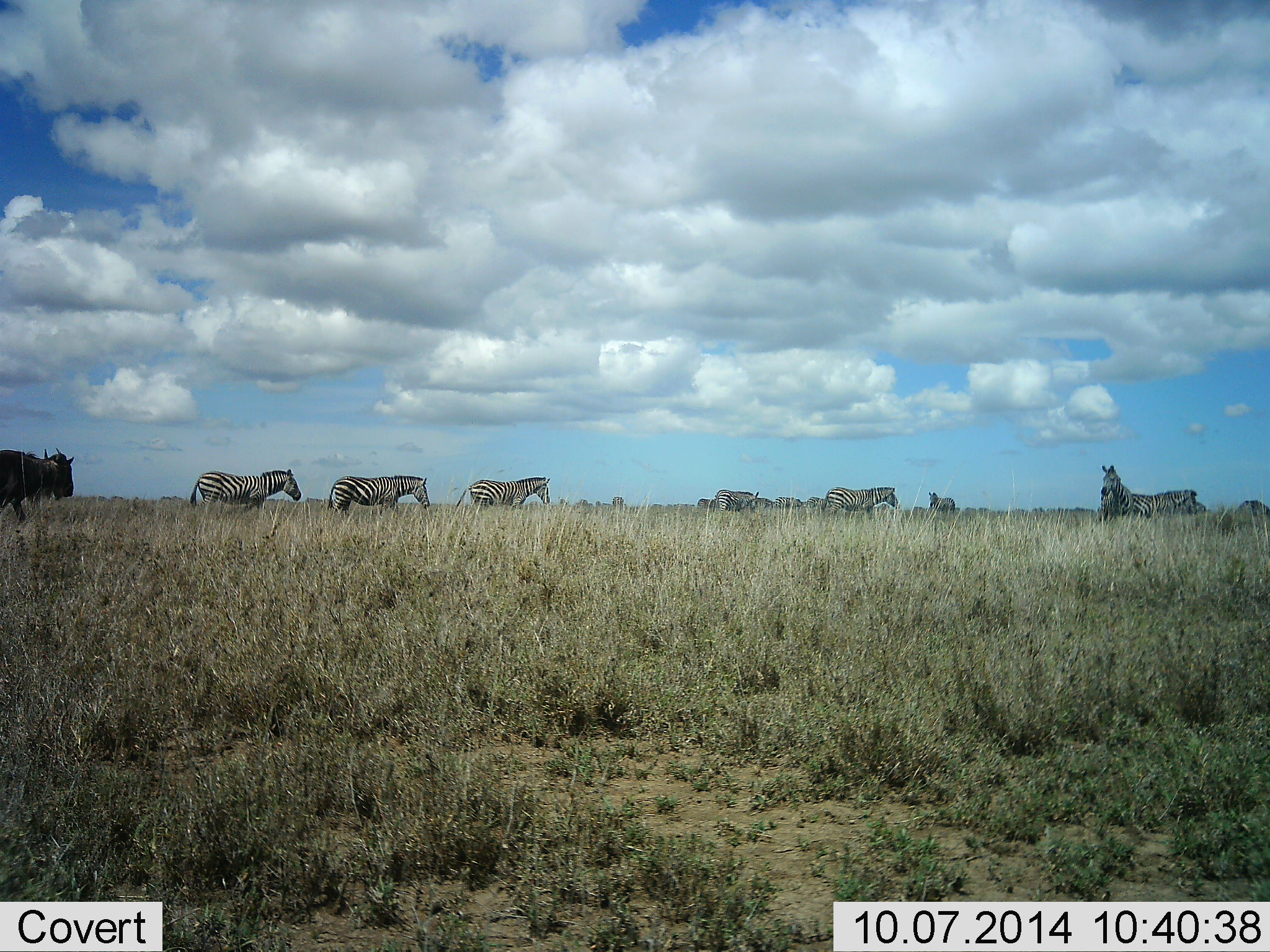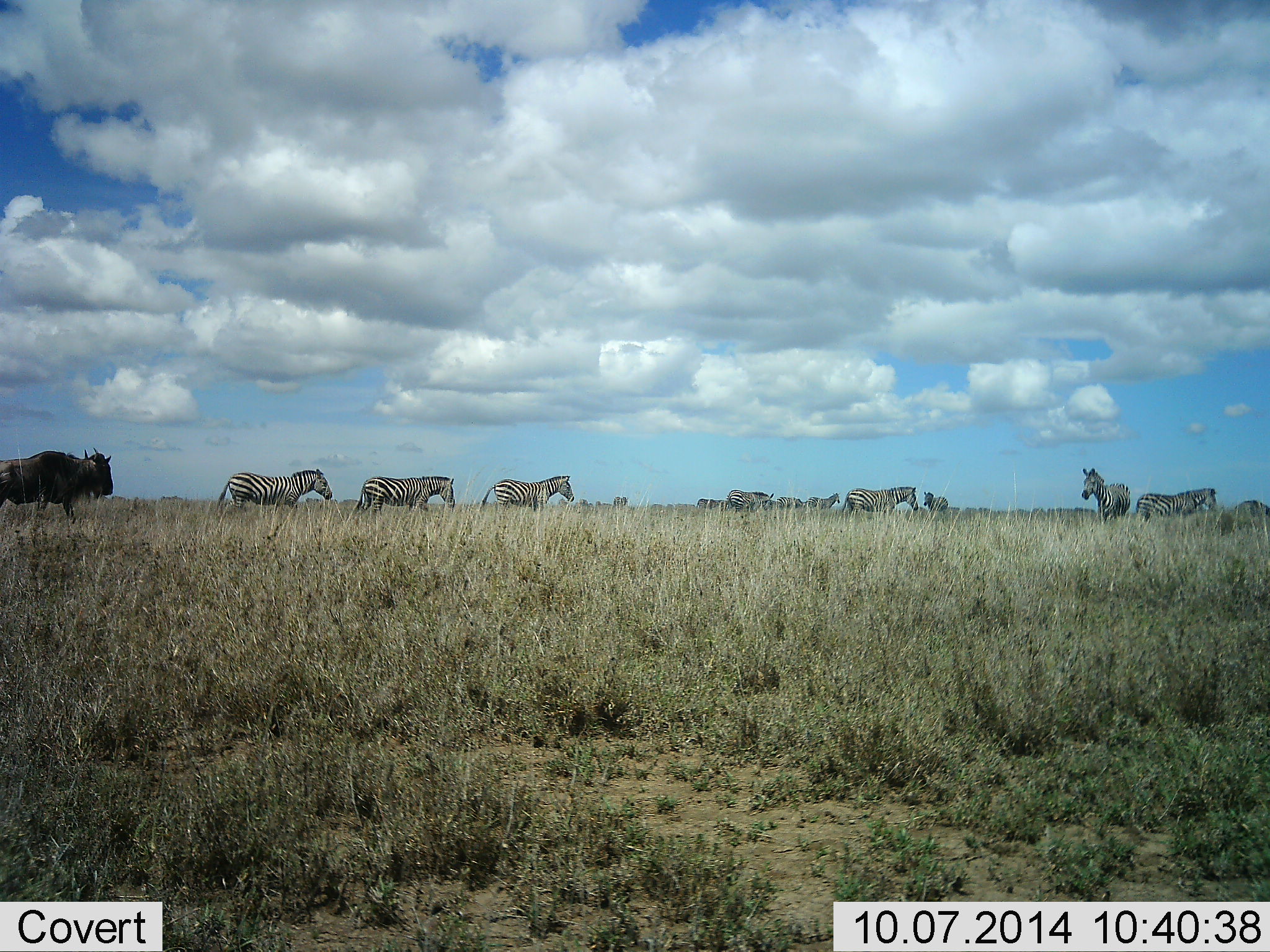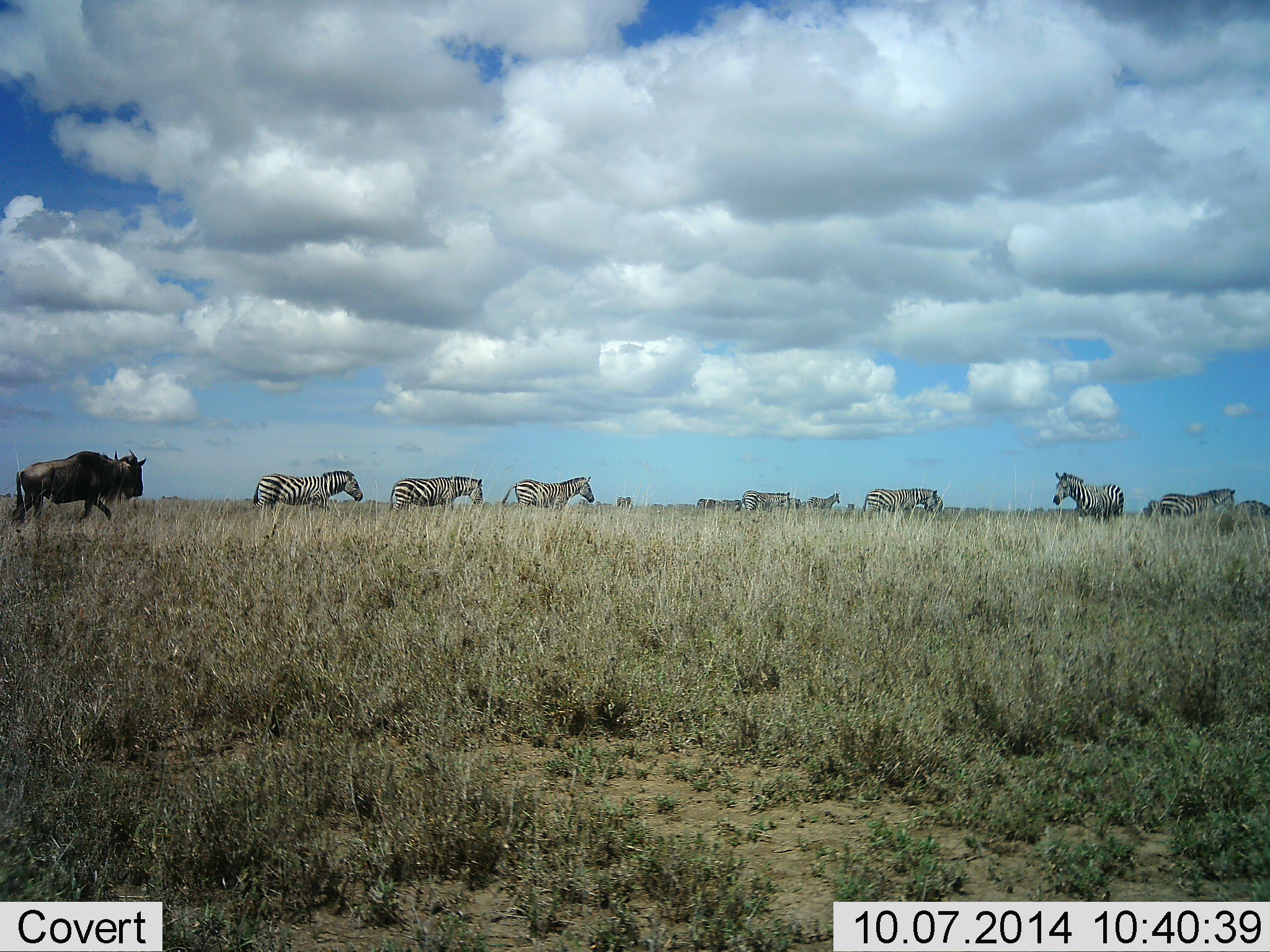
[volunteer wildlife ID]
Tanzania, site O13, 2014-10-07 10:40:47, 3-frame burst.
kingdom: Animalia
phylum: Chordata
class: Mammalia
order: Artiodactyla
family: Bovidae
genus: Connochaetes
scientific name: Connochaetes taurinus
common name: blue wildebeest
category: wildebeest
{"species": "wildebeest (blue wildebeest) (Connochaetes taurinus)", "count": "1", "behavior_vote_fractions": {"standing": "10%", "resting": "0%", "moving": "90%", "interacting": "0%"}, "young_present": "0%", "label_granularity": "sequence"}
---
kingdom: Animalia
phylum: Chordata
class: Mammalia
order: Perissodactyla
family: Equidae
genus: Equus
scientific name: Equus quagga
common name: plains zebra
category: zebra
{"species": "zebra (plains zebra) (Equus quagga)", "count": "11-50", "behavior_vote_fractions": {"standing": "40%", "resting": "0%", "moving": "90%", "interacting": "0%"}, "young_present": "0%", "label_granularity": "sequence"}